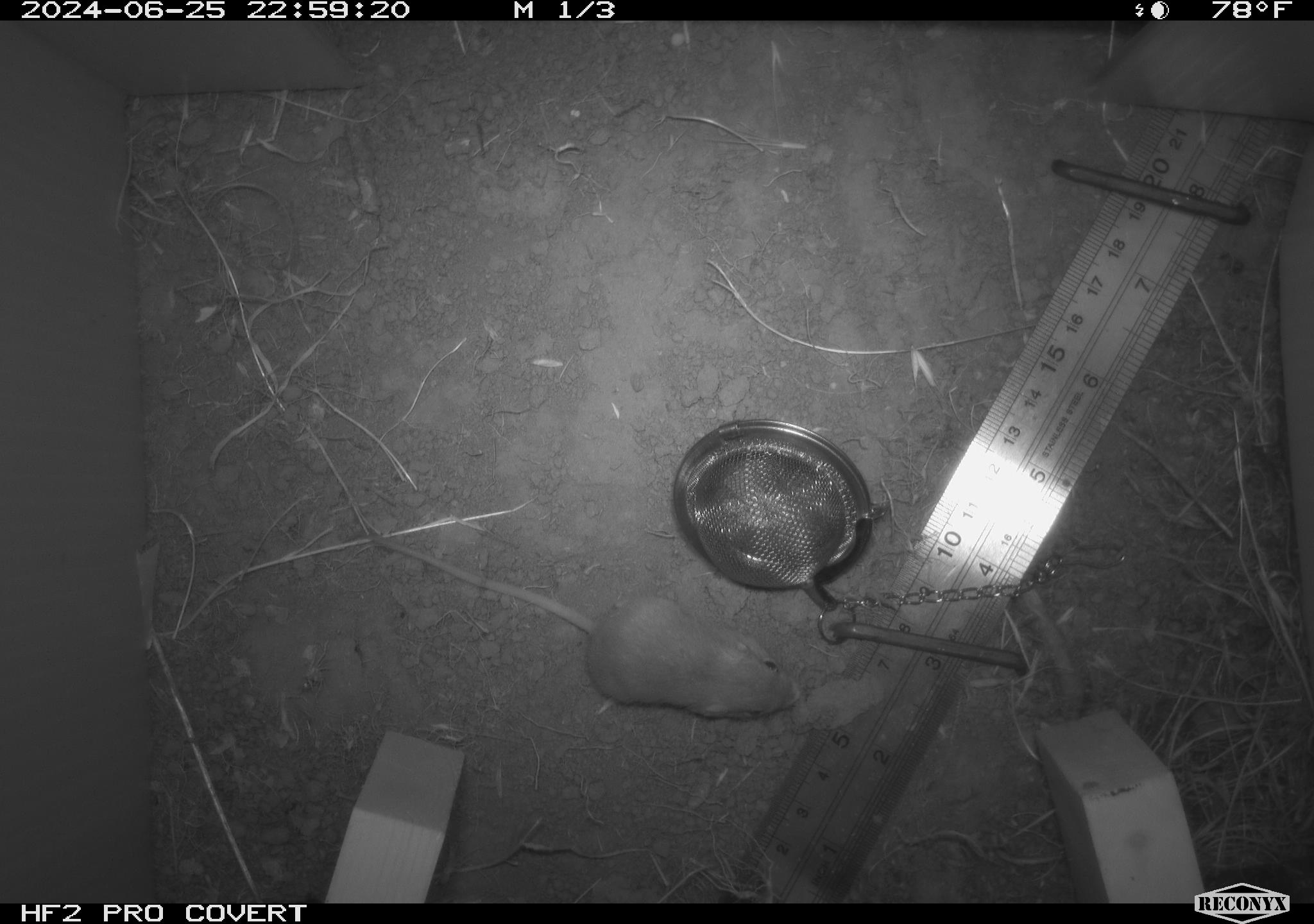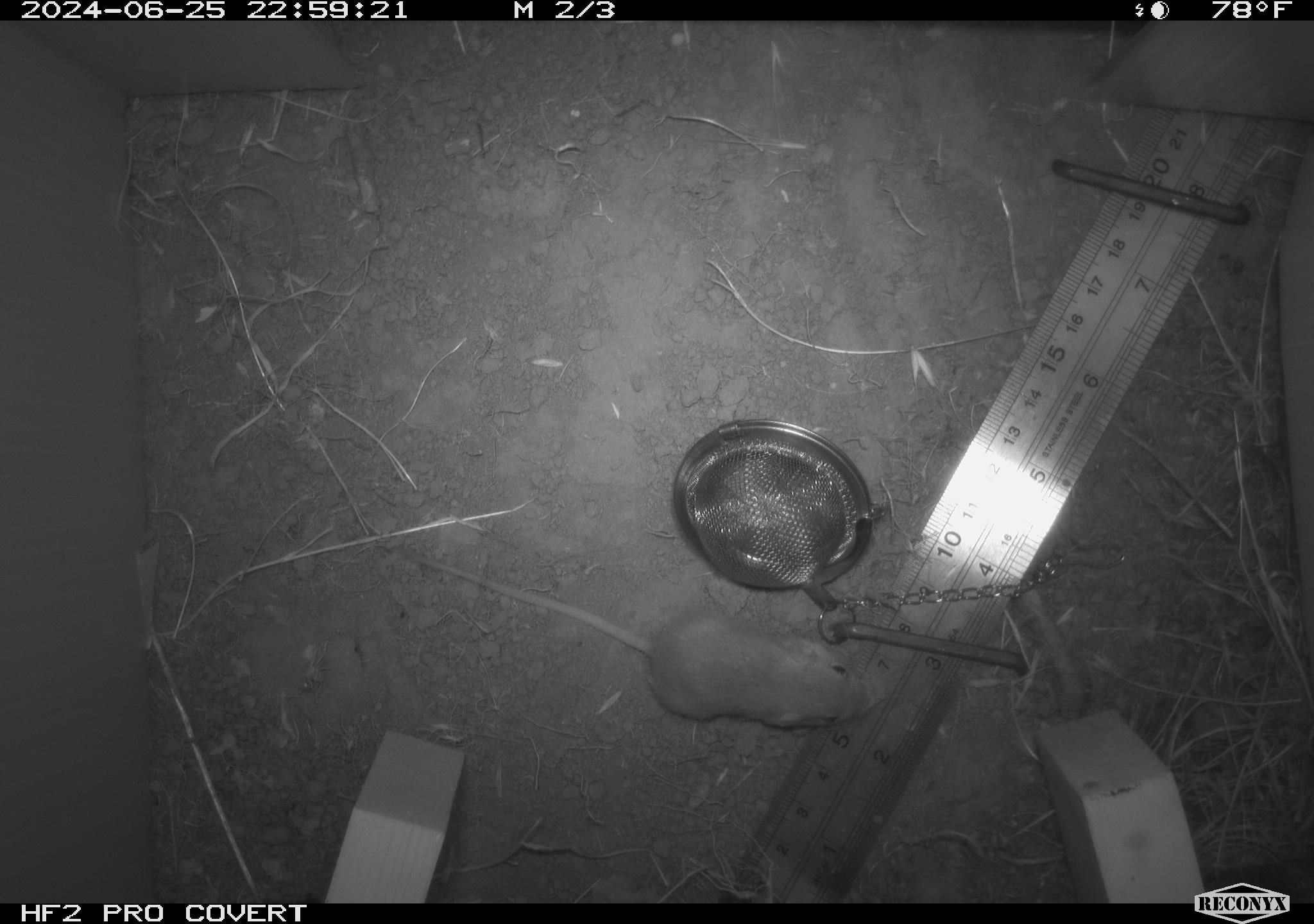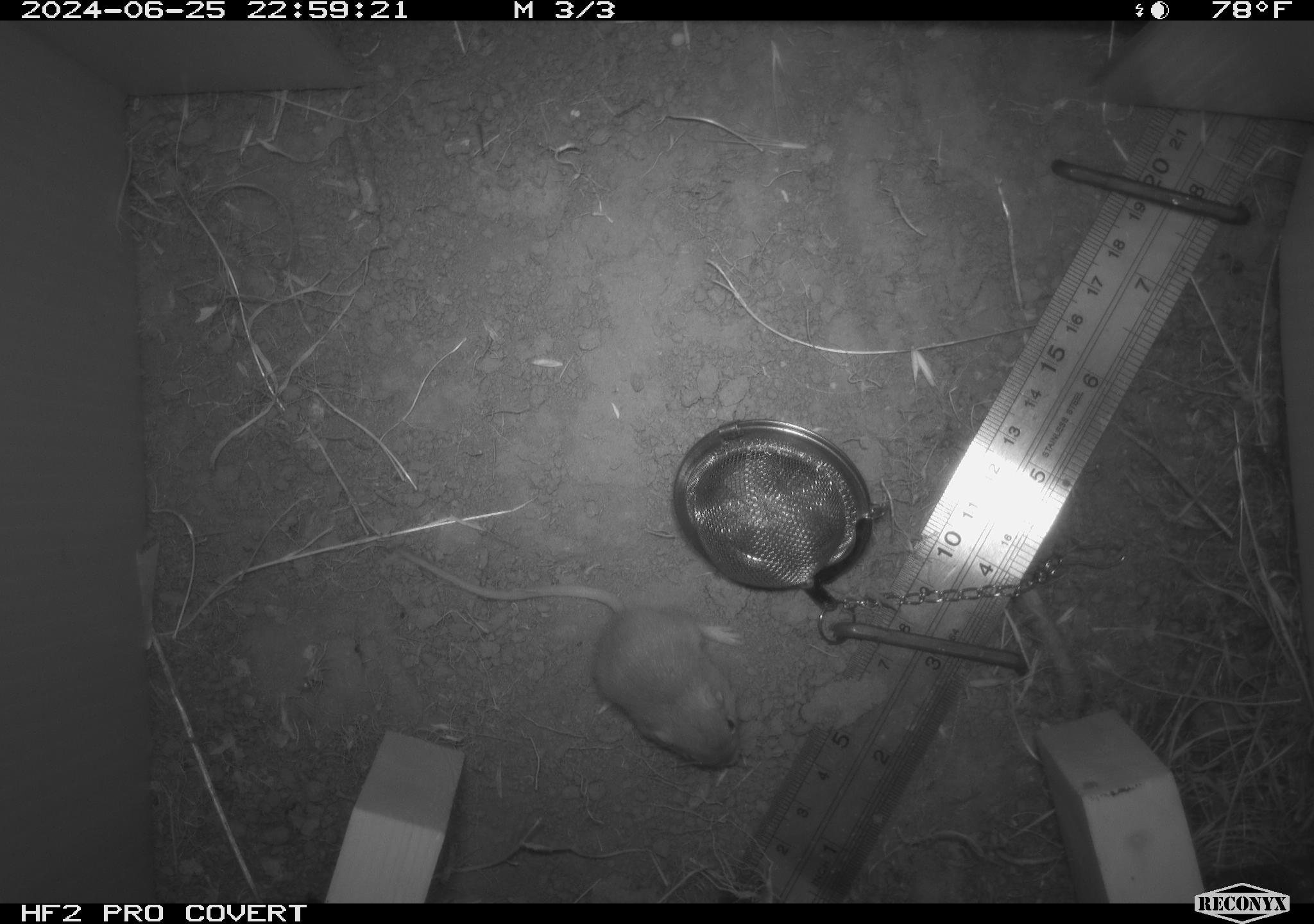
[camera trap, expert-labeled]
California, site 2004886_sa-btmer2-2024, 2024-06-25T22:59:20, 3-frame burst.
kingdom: Animalia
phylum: Chordata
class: Mammalia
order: Rodentia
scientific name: Rodentia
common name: mouse species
Mouse species (Rodentia).